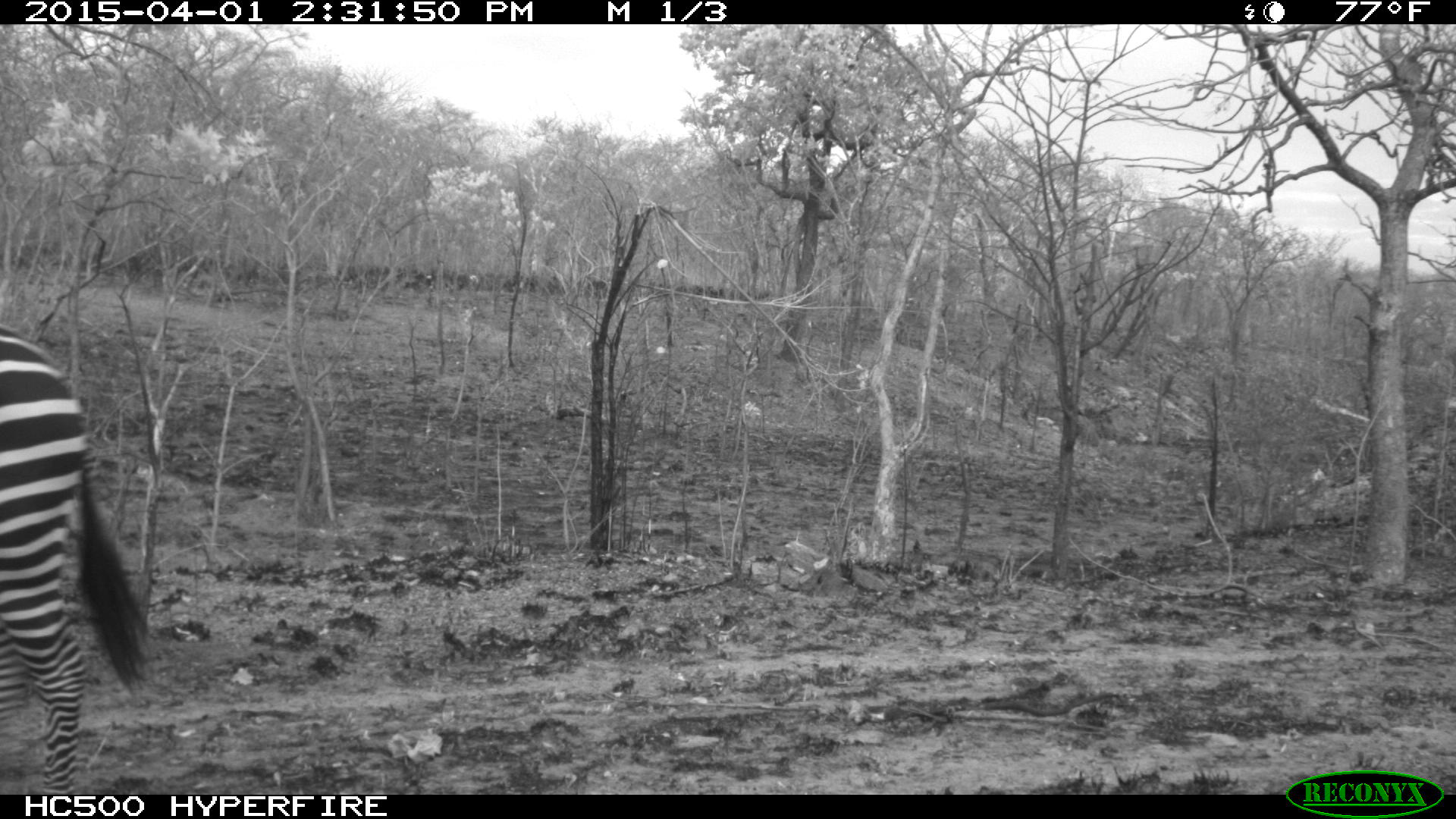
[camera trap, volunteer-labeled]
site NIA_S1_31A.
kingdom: Animalia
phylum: Chordata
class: Mammalia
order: Perissodactyla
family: Equidae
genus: Equus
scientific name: Equus quagga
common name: plains zebra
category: zebraplains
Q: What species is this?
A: Zebraplains (plains zebra) (Equus quagga).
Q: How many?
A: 1.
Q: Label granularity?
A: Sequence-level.